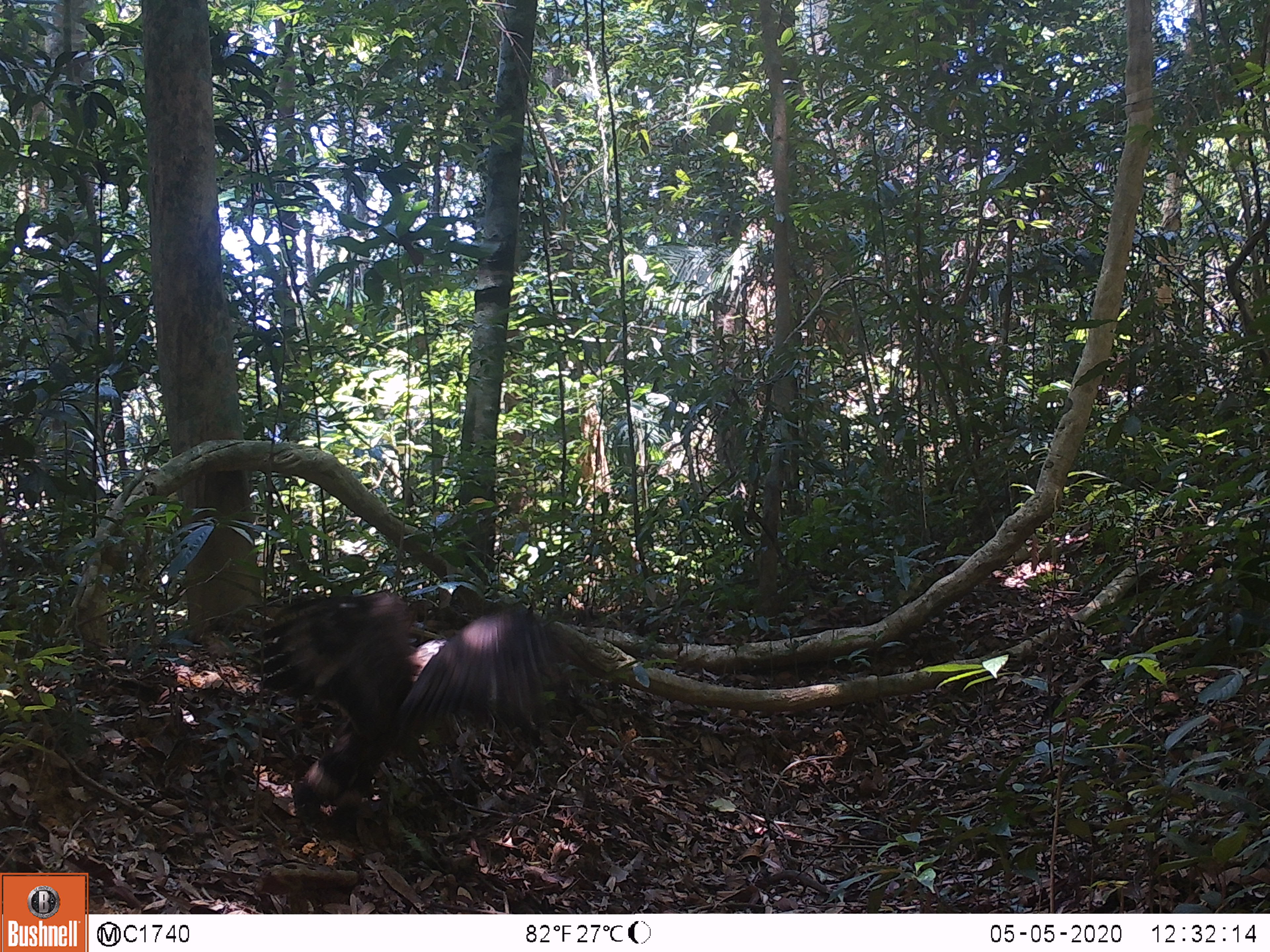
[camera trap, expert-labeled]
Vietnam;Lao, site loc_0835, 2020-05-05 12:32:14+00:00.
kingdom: Animalia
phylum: Chordata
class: Aves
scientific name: Aves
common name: bird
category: unidentified bird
Unidentified bird (bird) (Aves). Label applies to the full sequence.